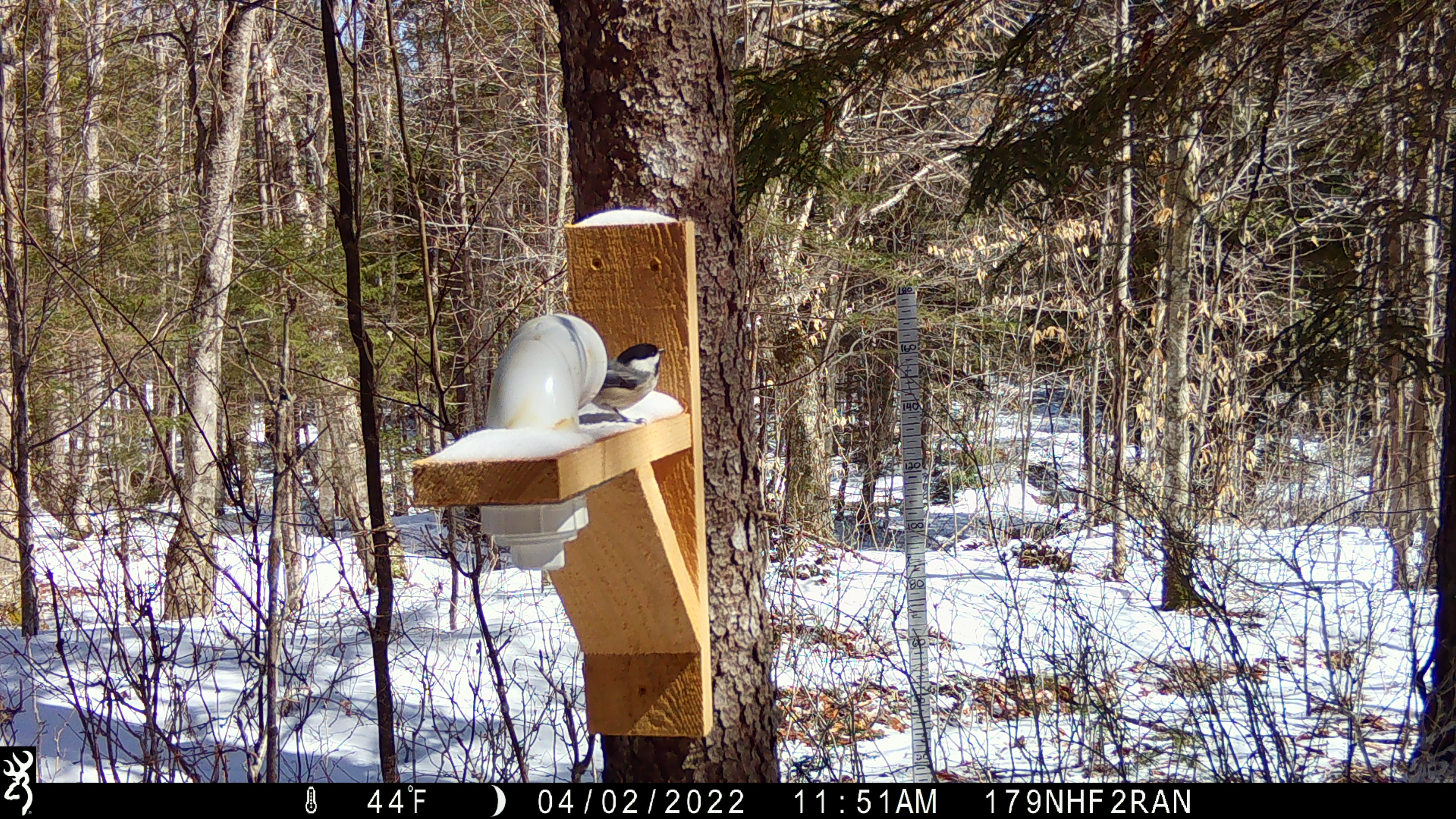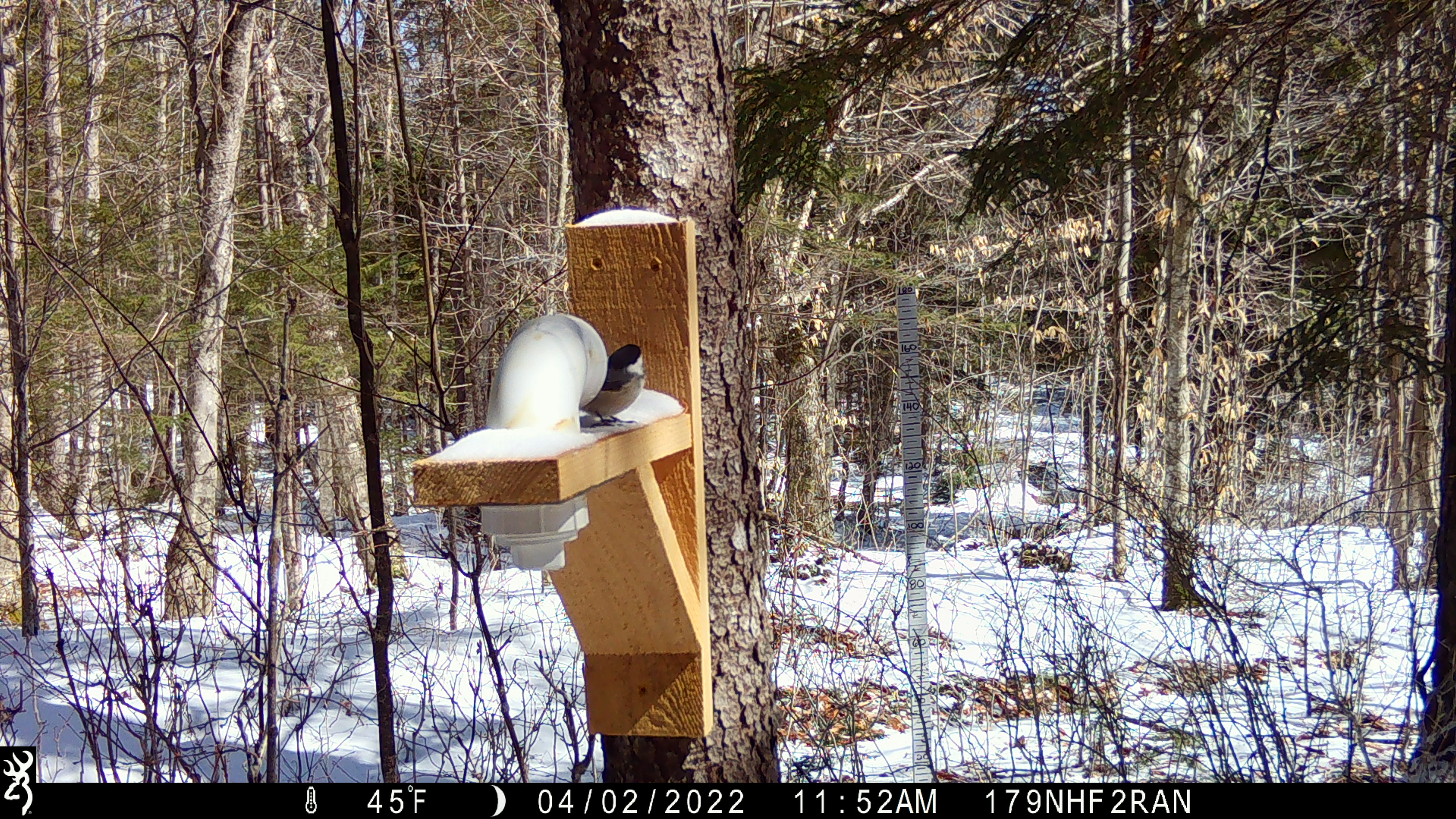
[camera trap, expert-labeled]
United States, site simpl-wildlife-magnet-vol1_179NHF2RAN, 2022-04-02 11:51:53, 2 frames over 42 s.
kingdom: Animalia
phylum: Chordata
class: Aves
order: Passeriformes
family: Paridae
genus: Poecile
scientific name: Poecile atricapillus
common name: black-capped chickadee